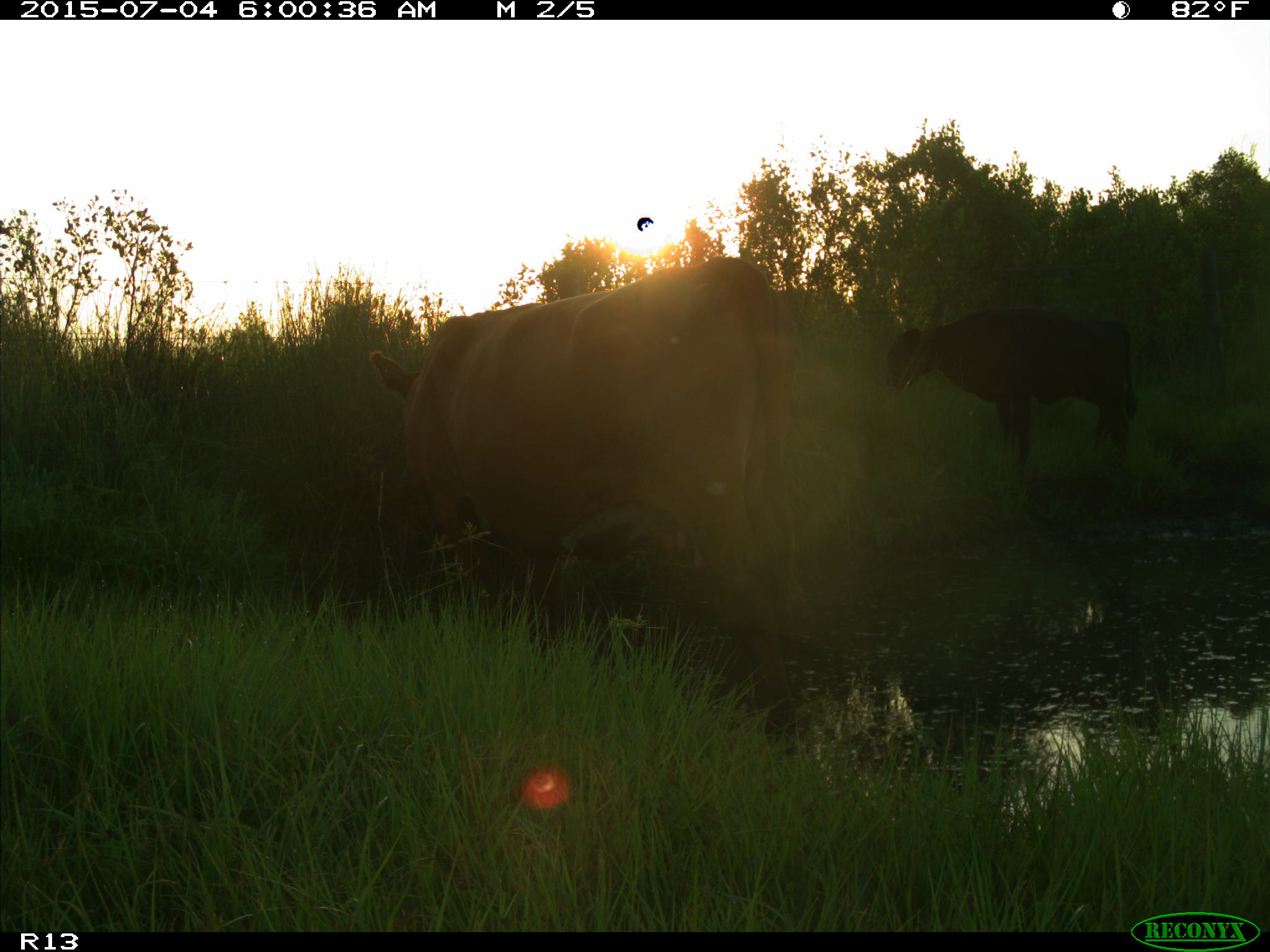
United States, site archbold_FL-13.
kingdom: Animalia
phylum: Chordata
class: Mammalia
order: Artiodactyla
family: Bovidae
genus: Bos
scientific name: Bos taurus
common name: domestic cow